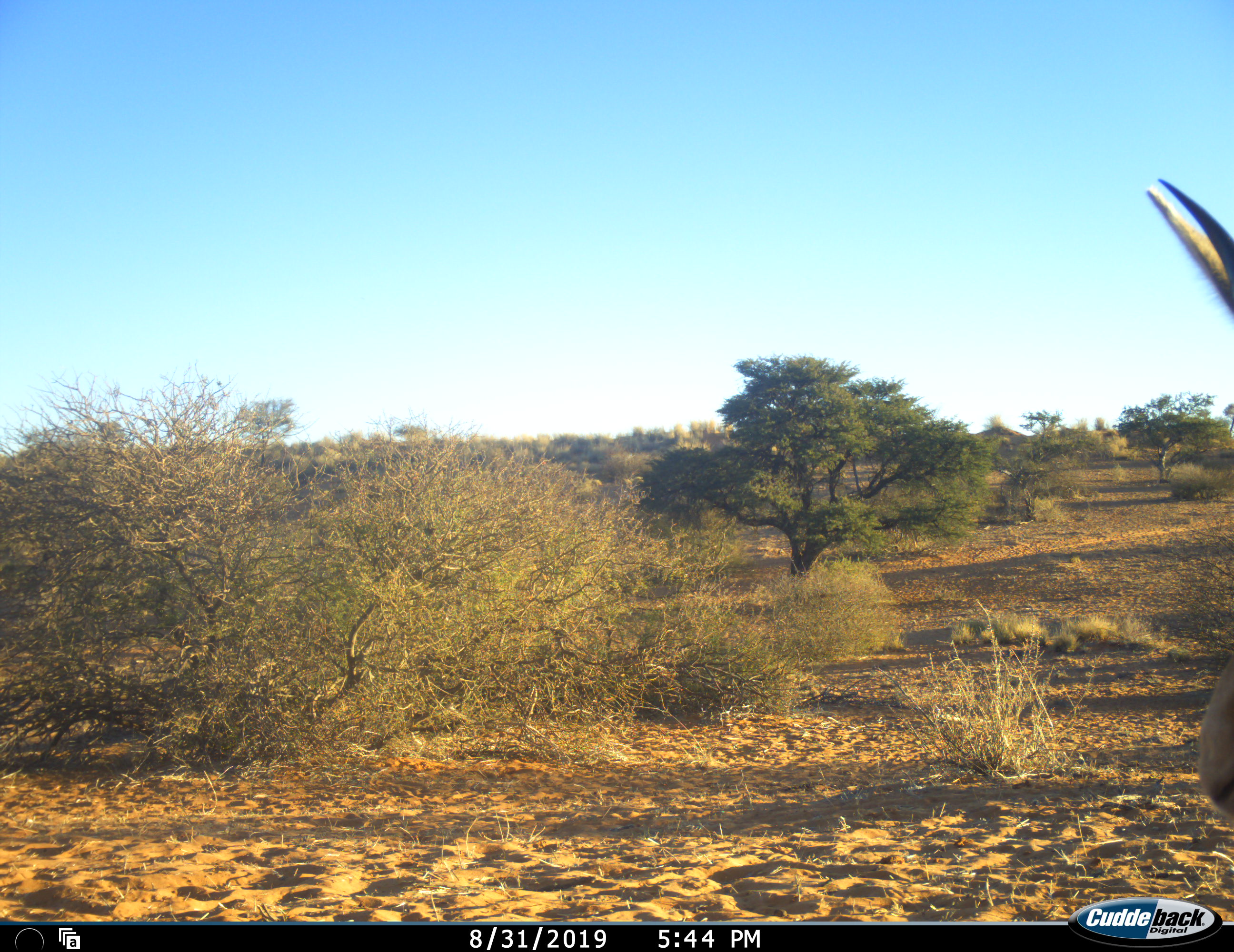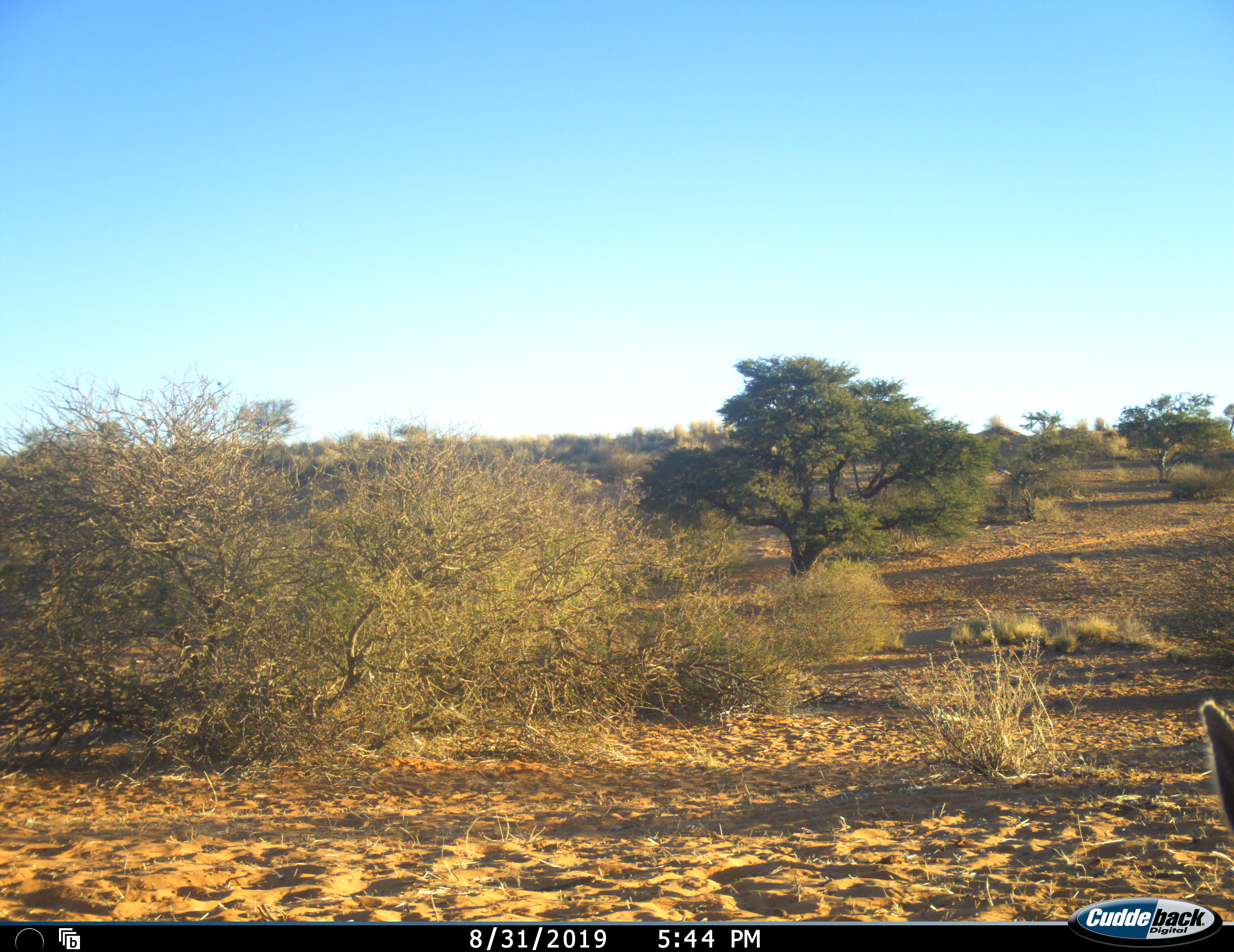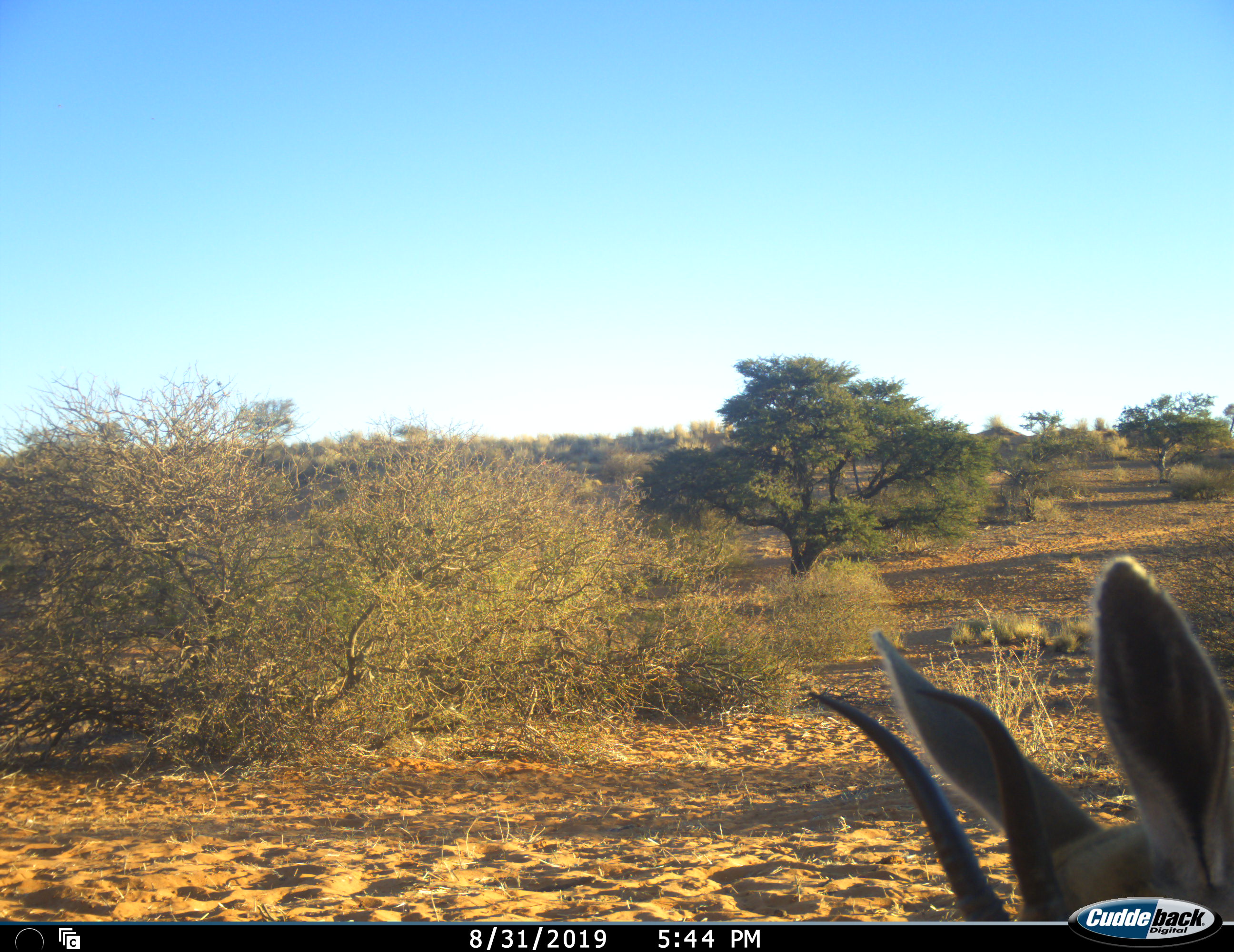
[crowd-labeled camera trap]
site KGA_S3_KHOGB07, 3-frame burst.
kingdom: Animalia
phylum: Chordata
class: Mammalia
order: Artiodactyla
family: Bovidae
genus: Antidorcas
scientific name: Antidorcas marsupialis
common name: springbok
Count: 1.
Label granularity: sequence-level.